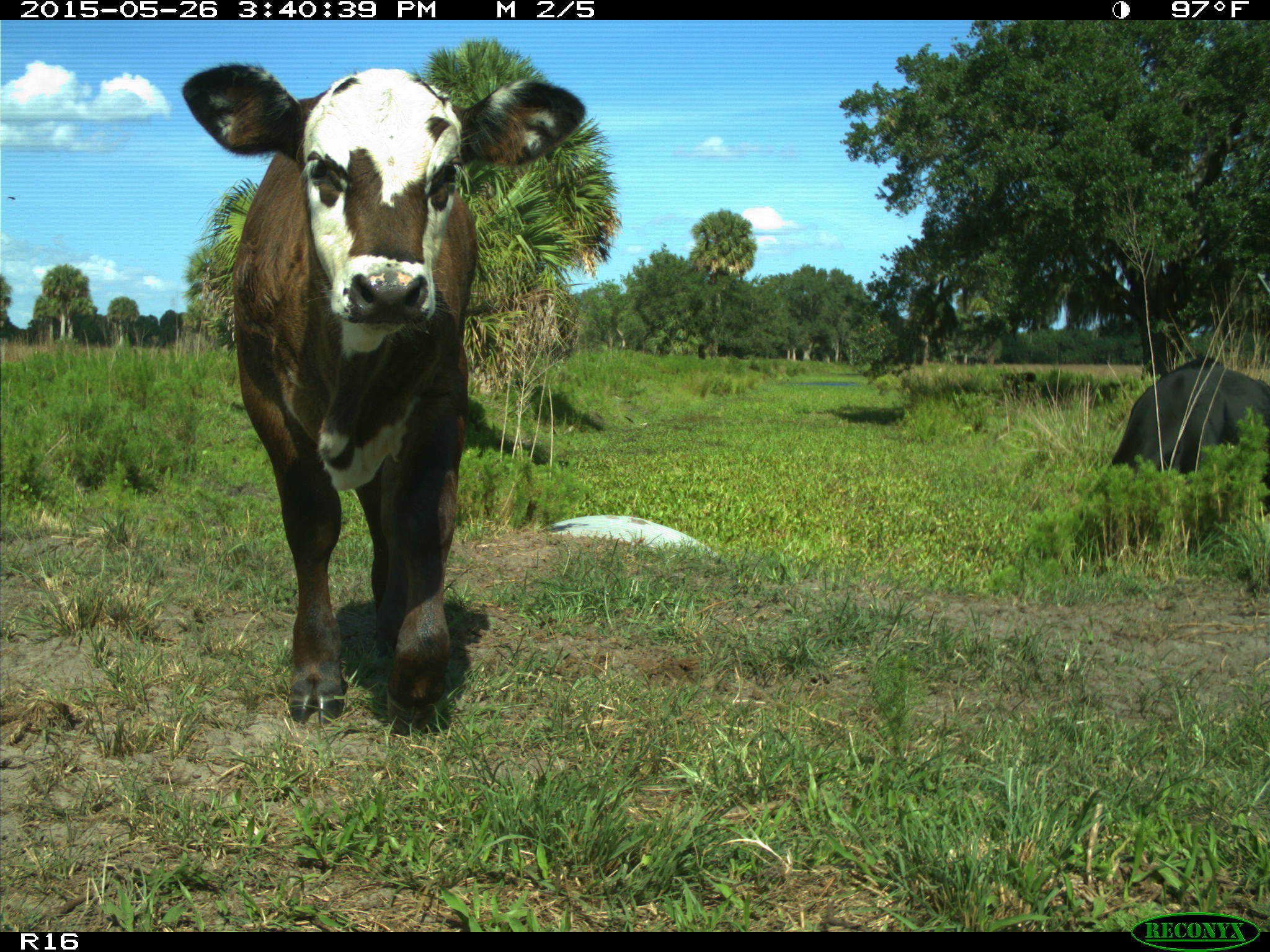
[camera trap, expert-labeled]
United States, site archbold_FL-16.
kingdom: Animalia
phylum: Chordata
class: Mammalia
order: Artiodactyla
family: Bovidae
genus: Bos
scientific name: Bos taurus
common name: domestic cow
Bos taurus (domestic cow).